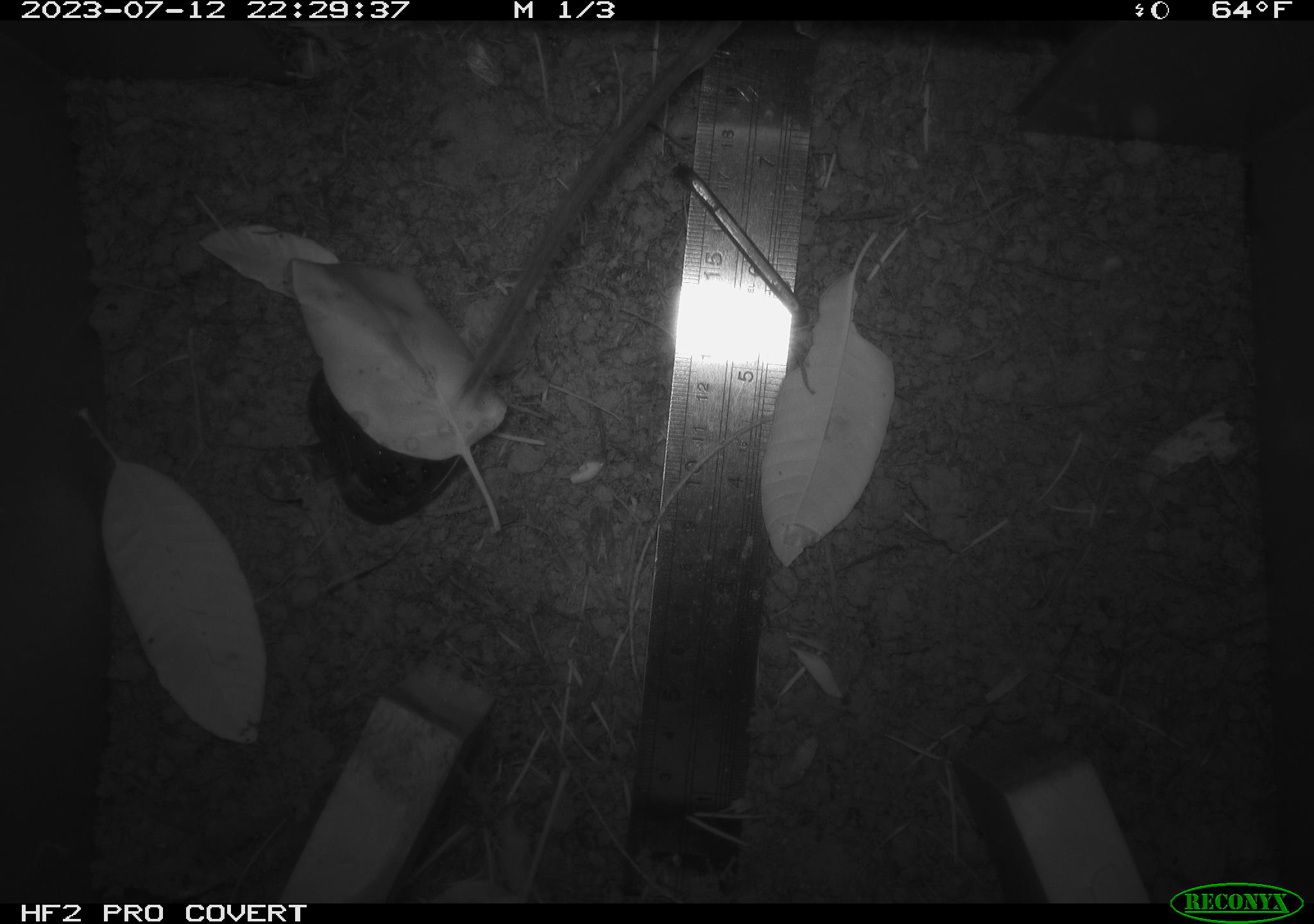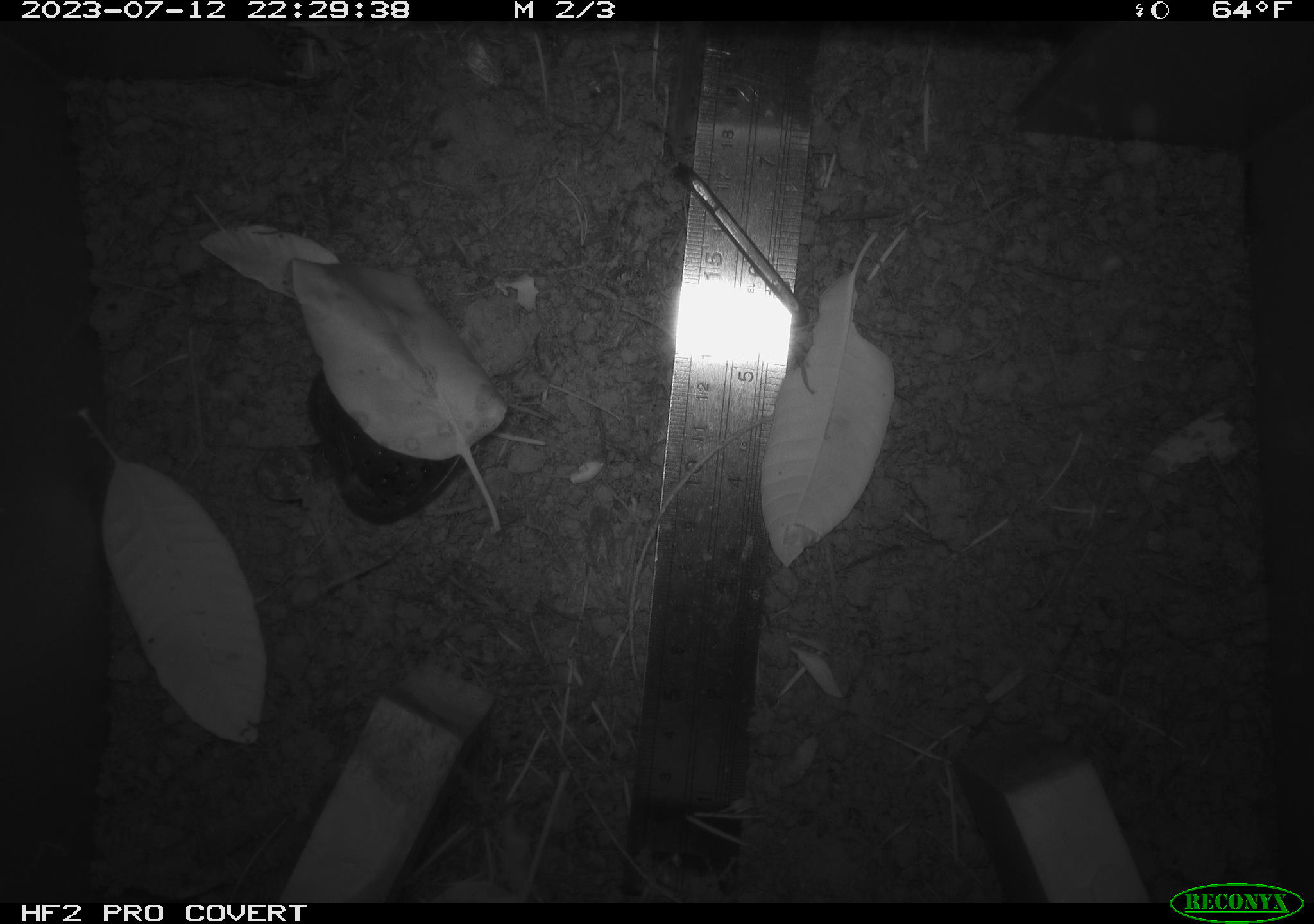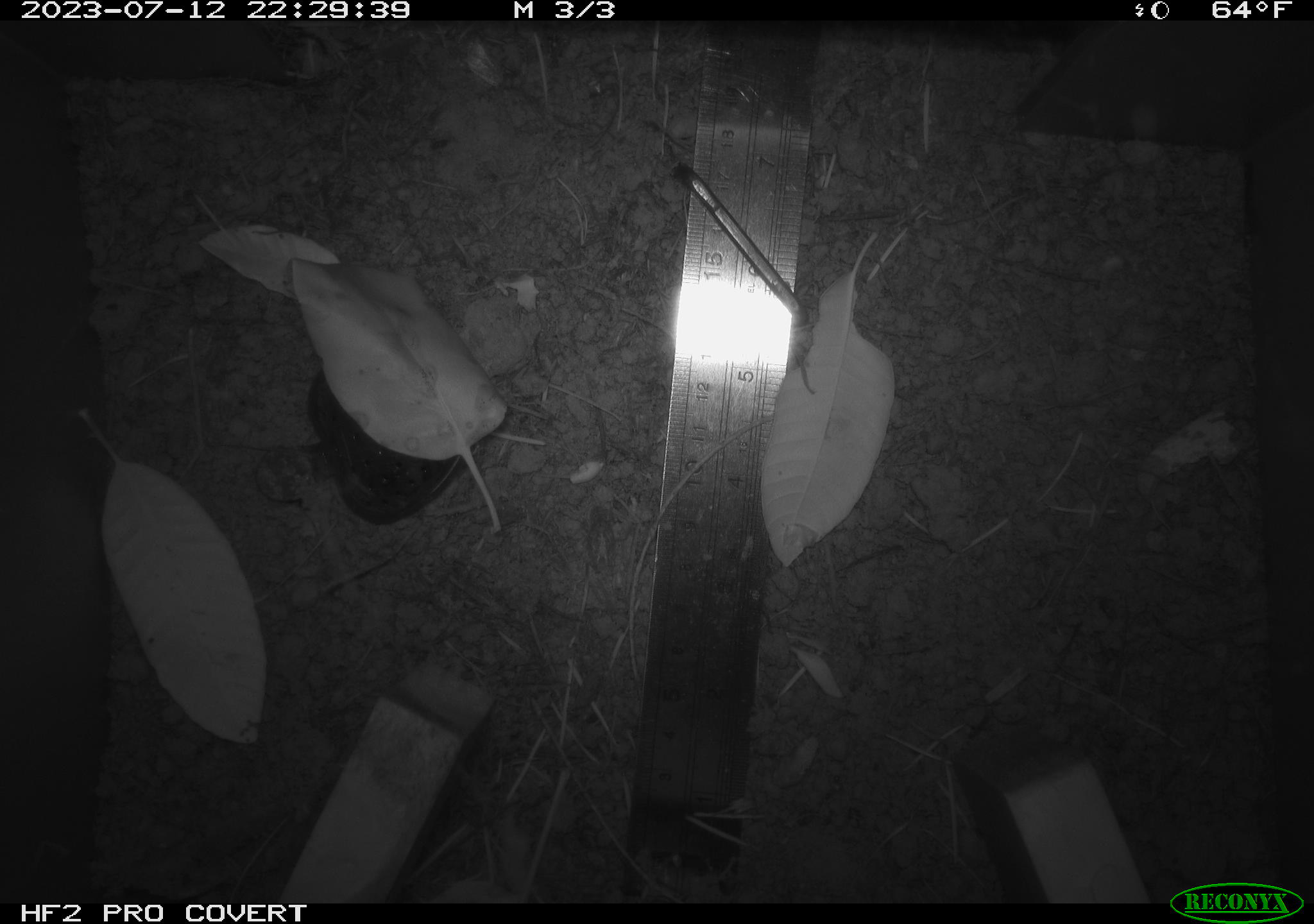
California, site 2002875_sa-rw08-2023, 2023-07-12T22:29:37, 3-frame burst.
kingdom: Animalia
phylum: Chordata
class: Mammalia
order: Rodentia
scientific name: Rodentia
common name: mouse species